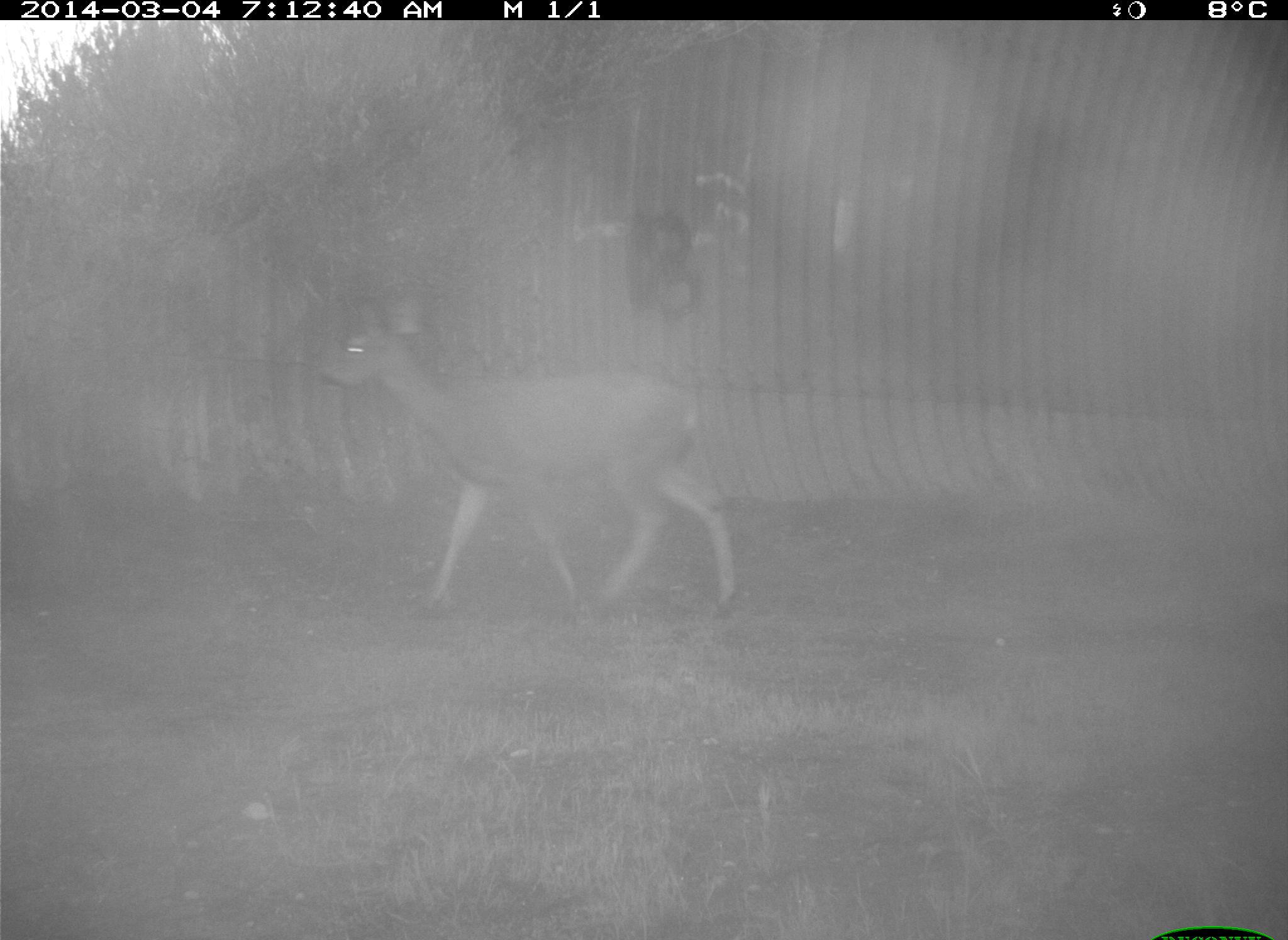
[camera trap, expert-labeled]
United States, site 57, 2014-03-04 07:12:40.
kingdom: Animalia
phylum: Chordata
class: Mammalia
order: Artiodactyla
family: Cervidae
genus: Odocoileus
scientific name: Odocoileus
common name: deer